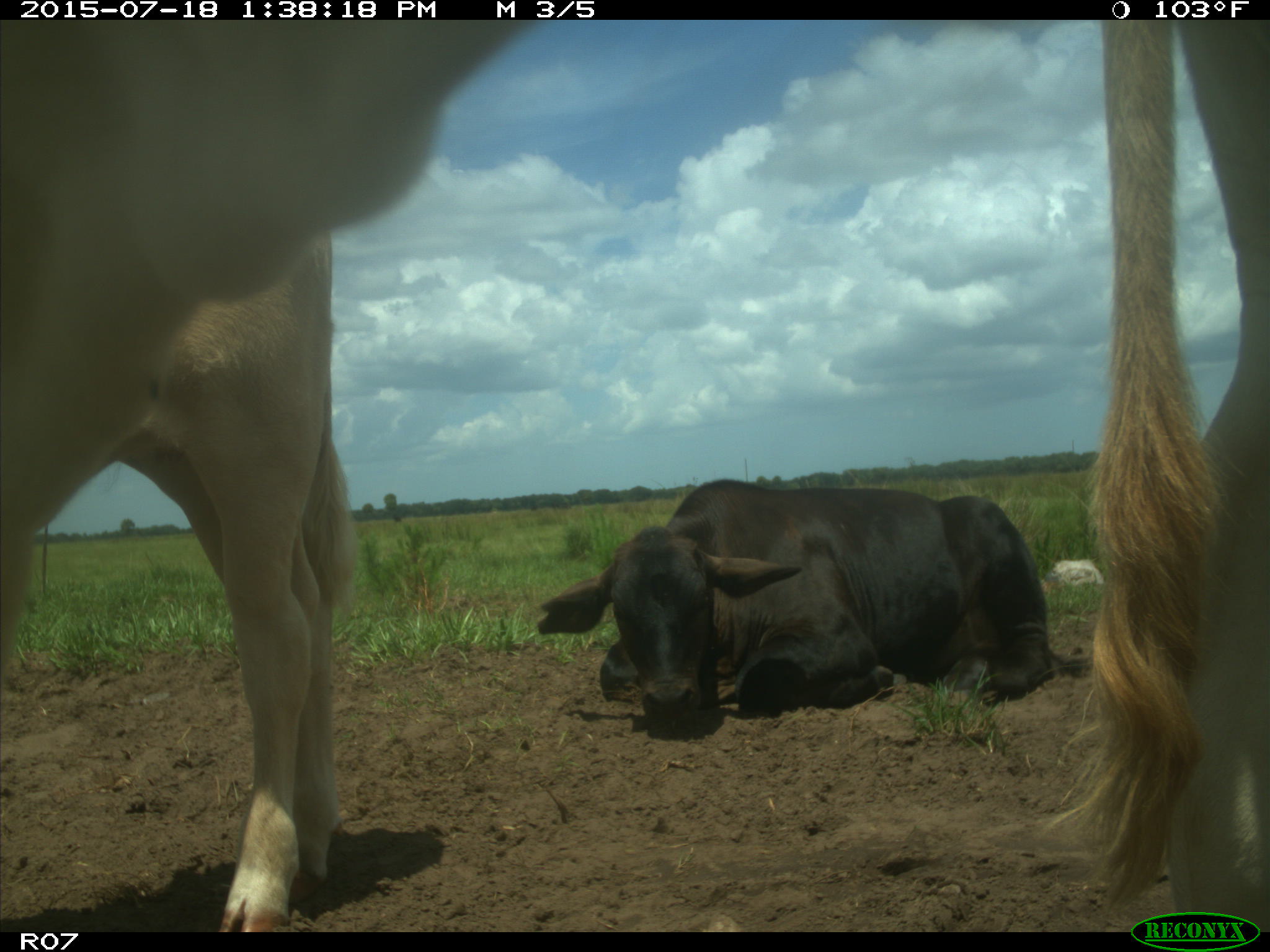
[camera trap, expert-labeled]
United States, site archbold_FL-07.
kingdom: Animalia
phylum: Chordata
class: Mammalia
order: Artiodactyla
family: Bovidae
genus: Bos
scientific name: Bos taurus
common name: domestic cow